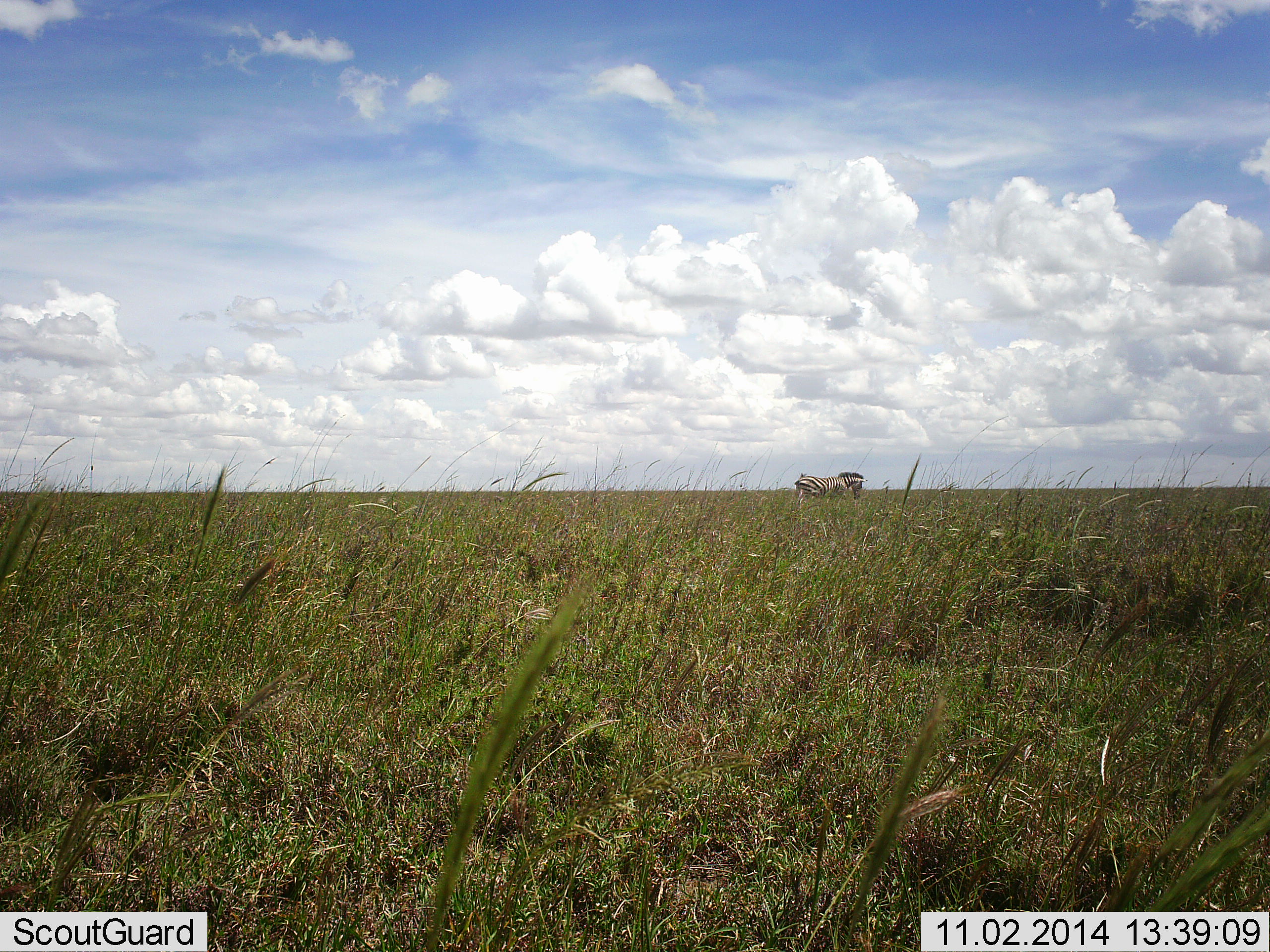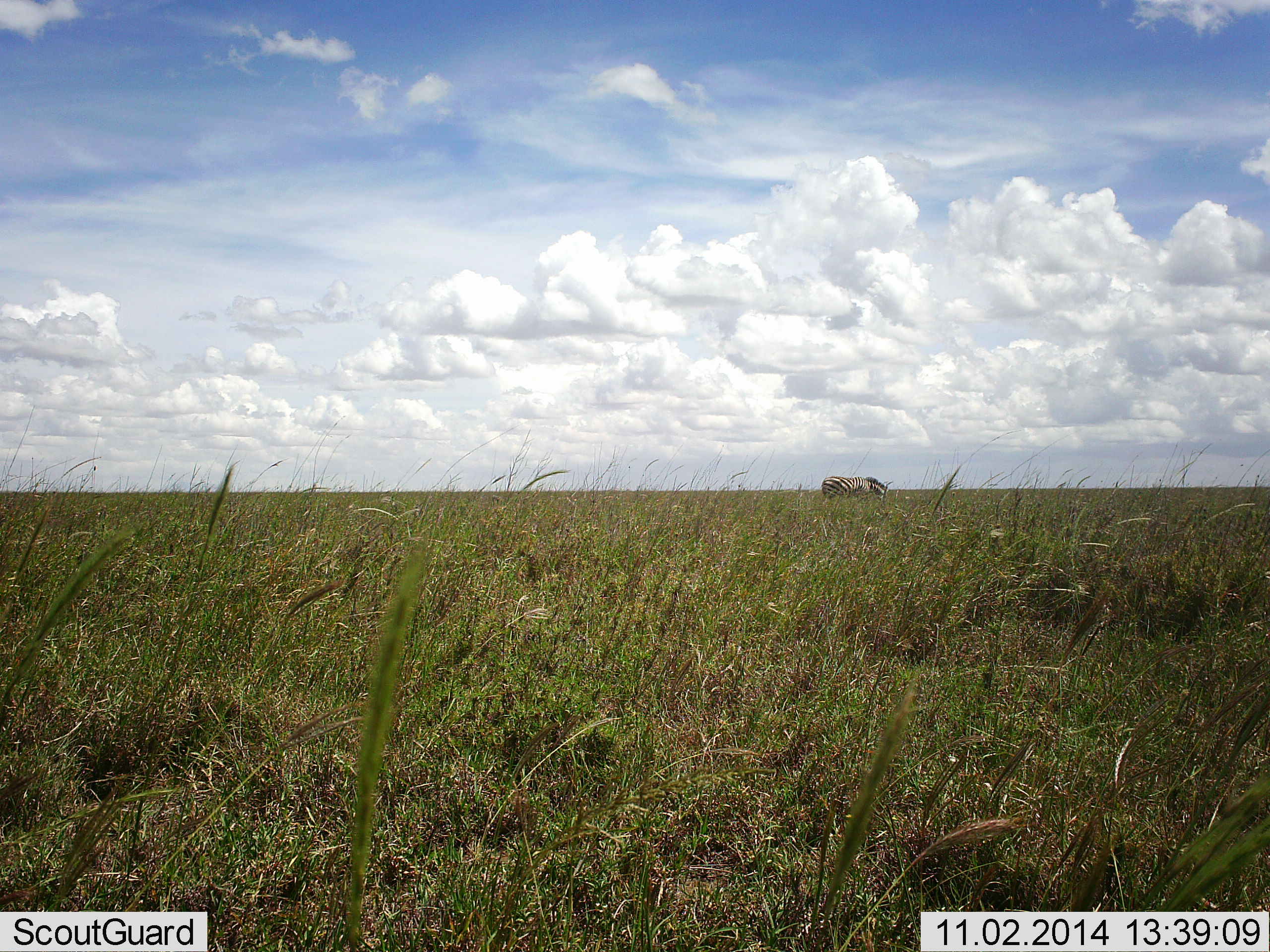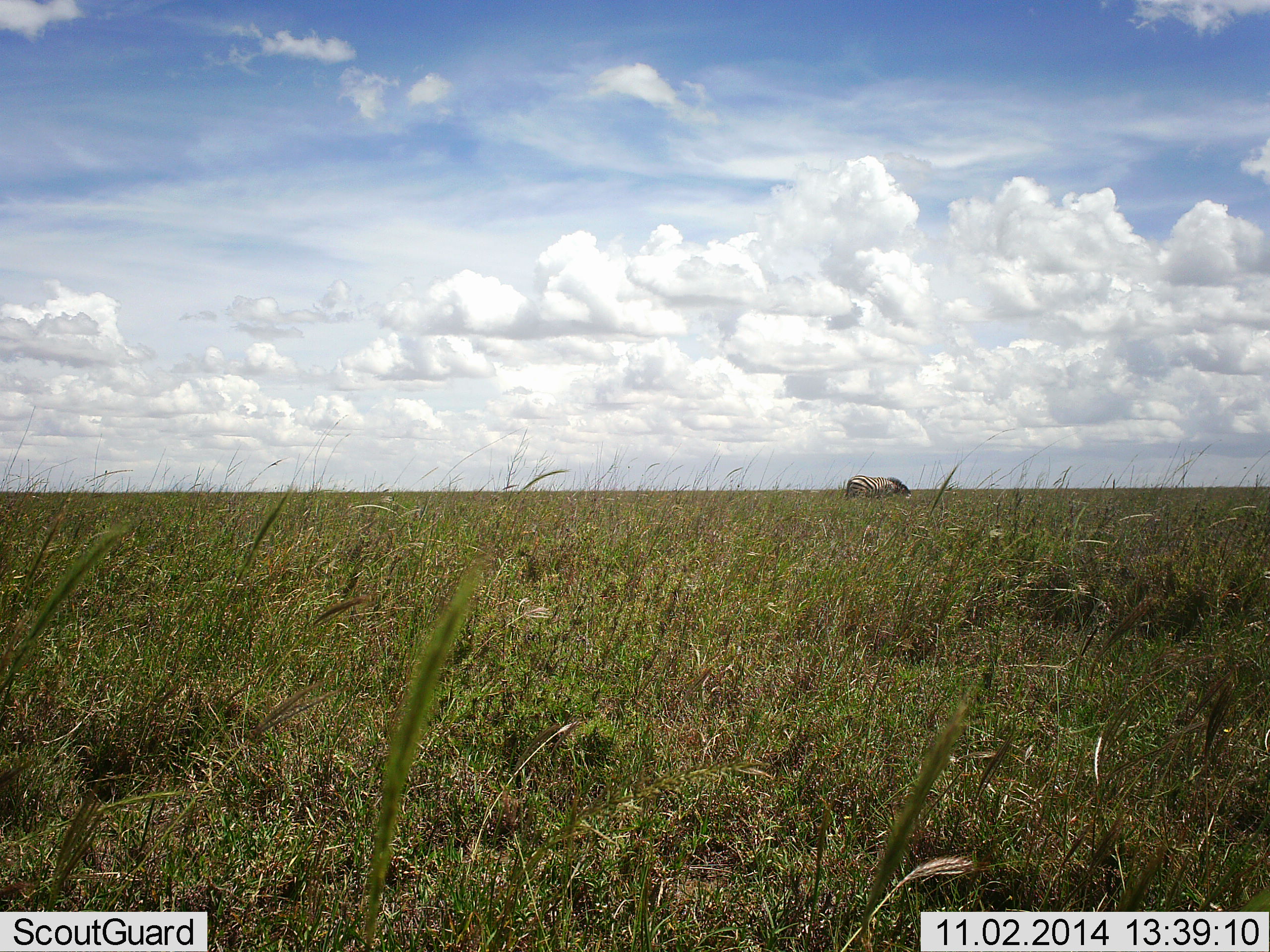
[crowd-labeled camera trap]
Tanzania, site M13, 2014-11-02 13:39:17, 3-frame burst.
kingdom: Animalia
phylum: Chordata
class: Mammalia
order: Perissodactyla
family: Equidae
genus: Equus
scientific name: Equus quagga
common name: plains zebra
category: zebra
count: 1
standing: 0%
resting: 0%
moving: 70%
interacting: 0%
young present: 0%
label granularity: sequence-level